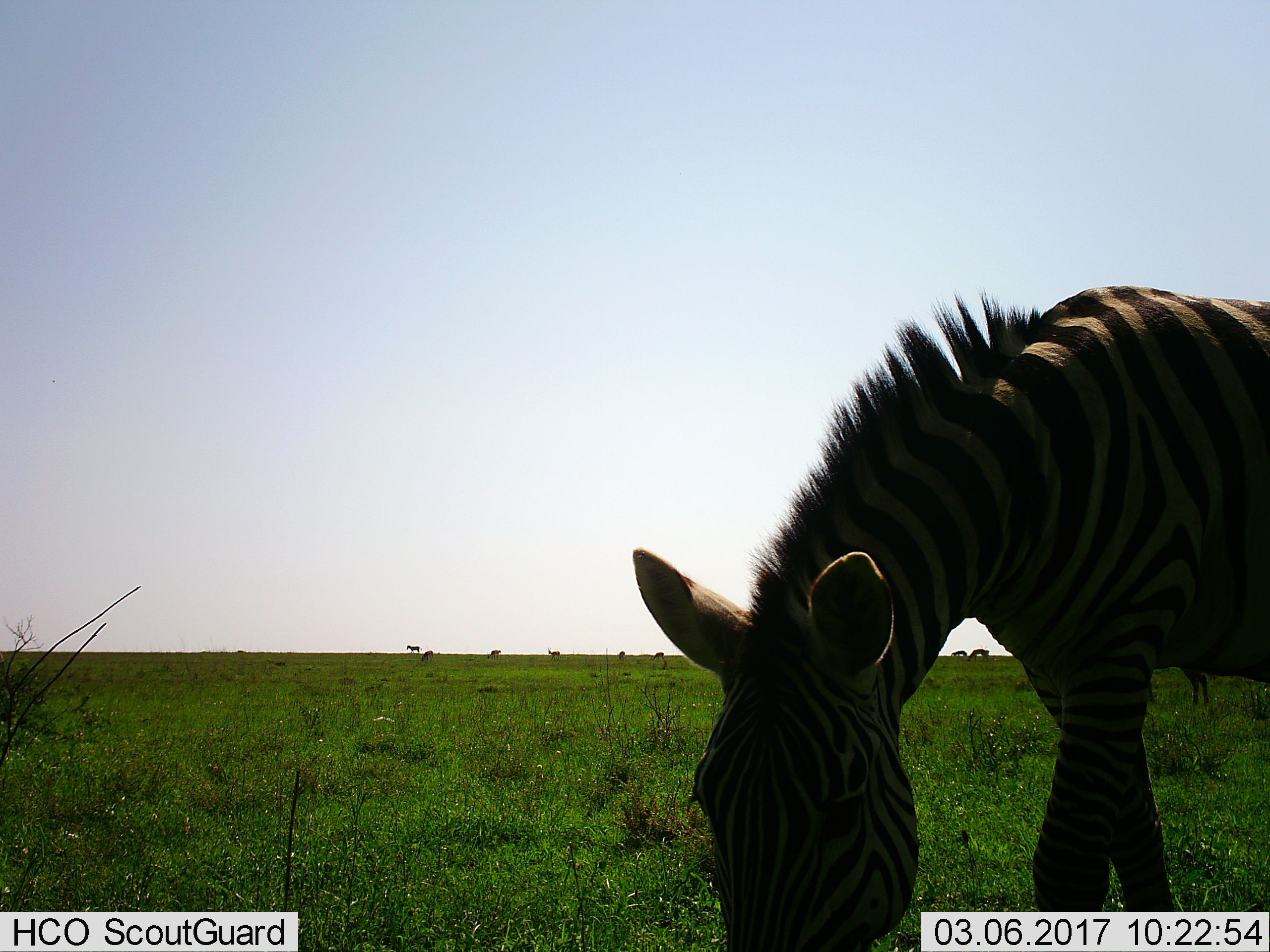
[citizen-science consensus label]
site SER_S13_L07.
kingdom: Animalia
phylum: Chordata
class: Mammalia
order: Perissodactyla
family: Equidae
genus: Equus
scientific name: Equus quagga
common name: plains zebra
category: zebraplains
Zebraplains (plains zebra) (Equus quagga), count 2. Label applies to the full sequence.